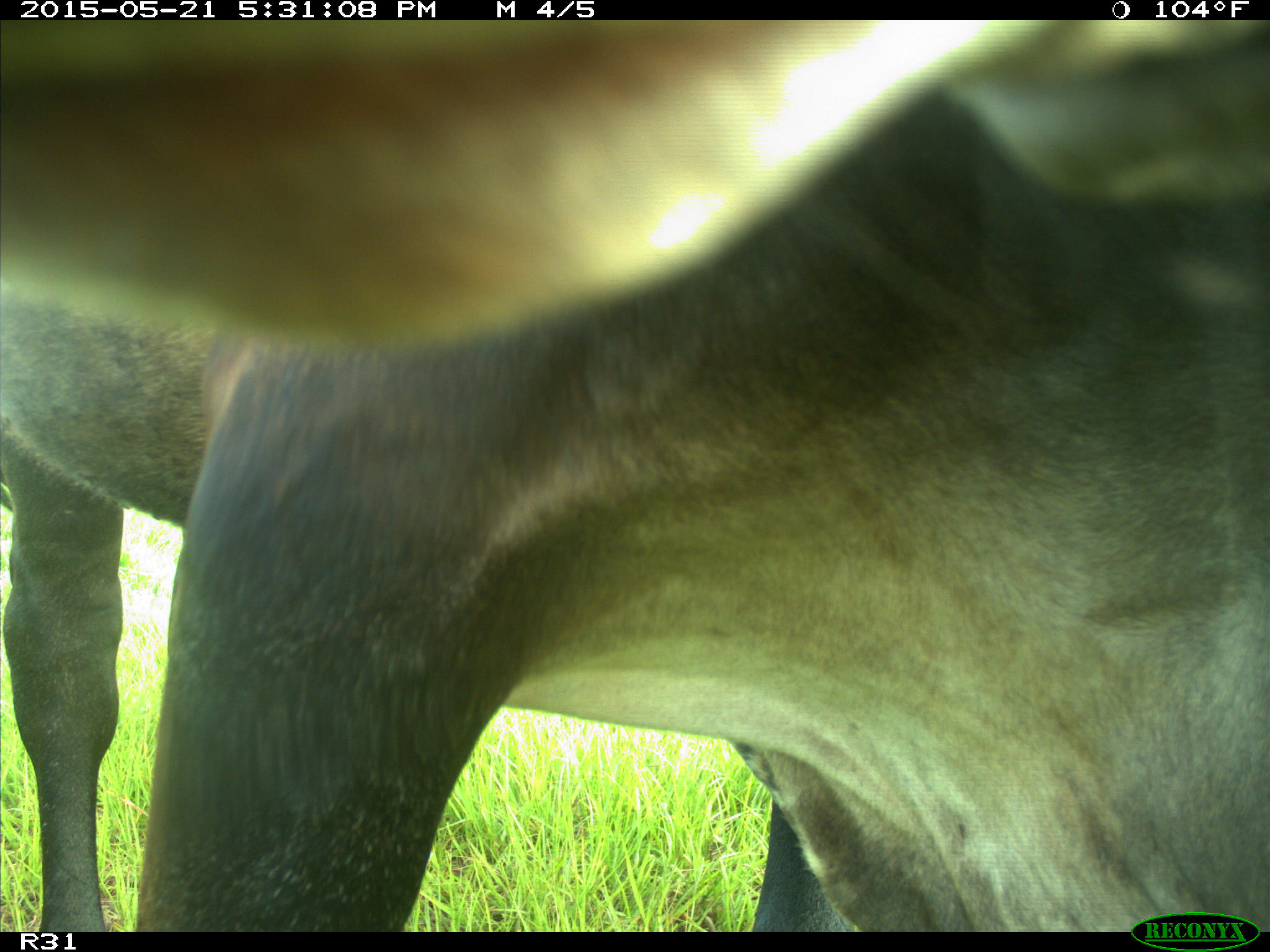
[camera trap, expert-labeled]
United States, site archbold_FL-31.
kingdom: Animalia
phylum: Chordata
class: Mammalia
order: Artiodactyla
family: Bovidae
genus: Bos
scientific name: Bos taurus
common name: domestic cow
Bos taurus (domestic cow).